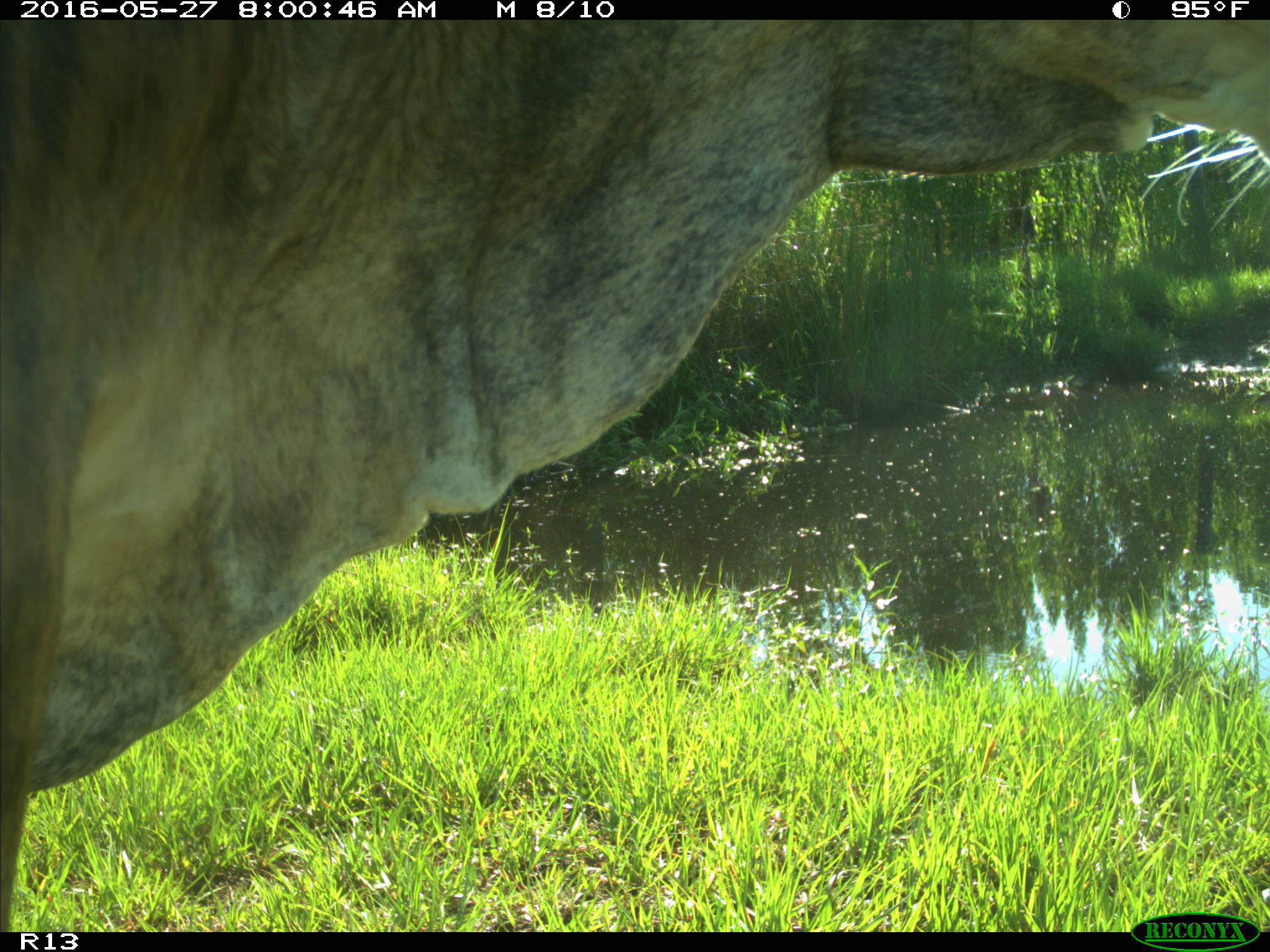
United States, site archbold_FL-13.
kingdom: Animalia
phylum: Chordata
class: Mammalia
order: Artiodactyla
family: Bovidae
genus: Bos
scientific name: Bos taurus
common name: domestic cow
Bos taurus (domestic cow).